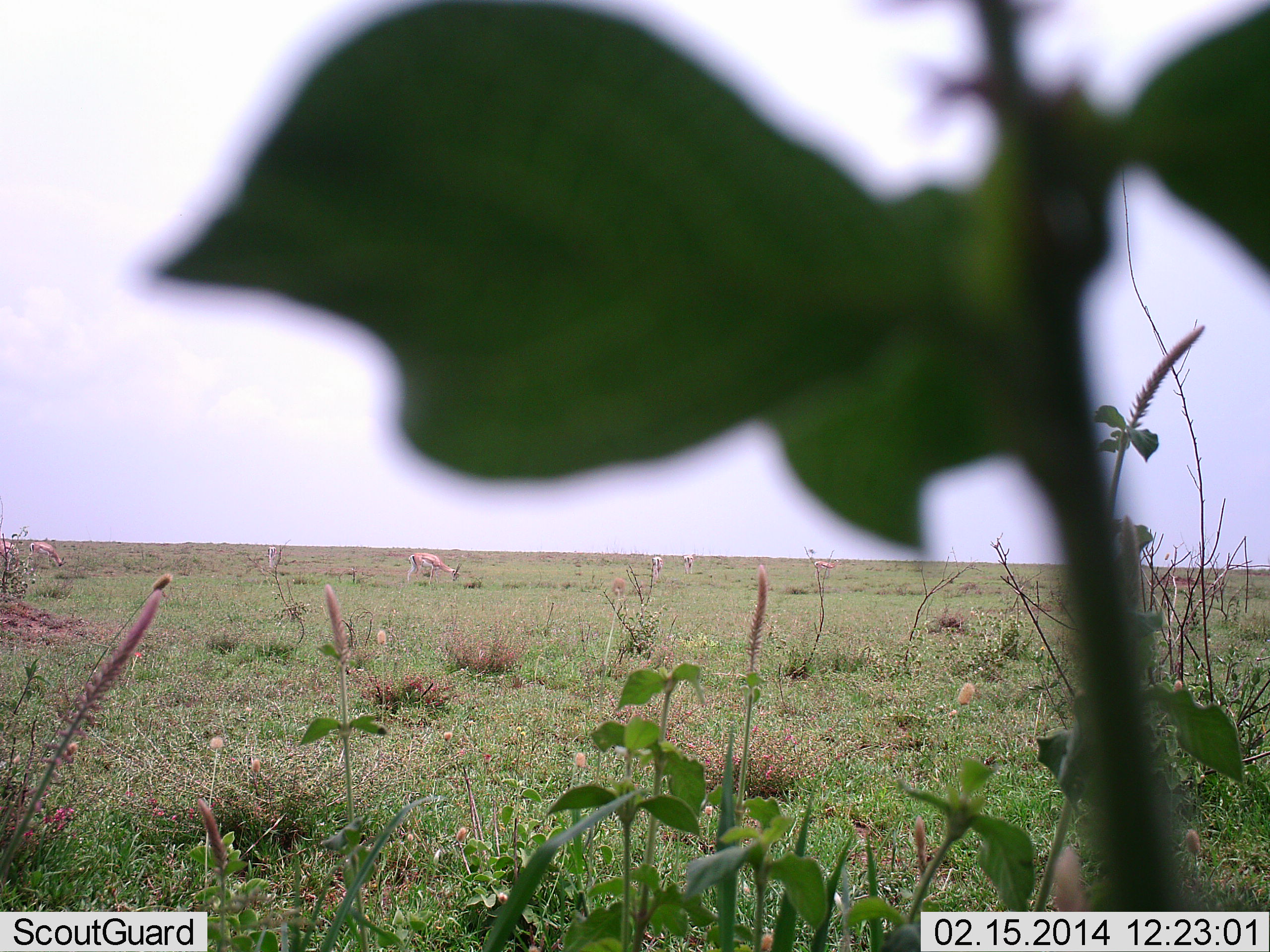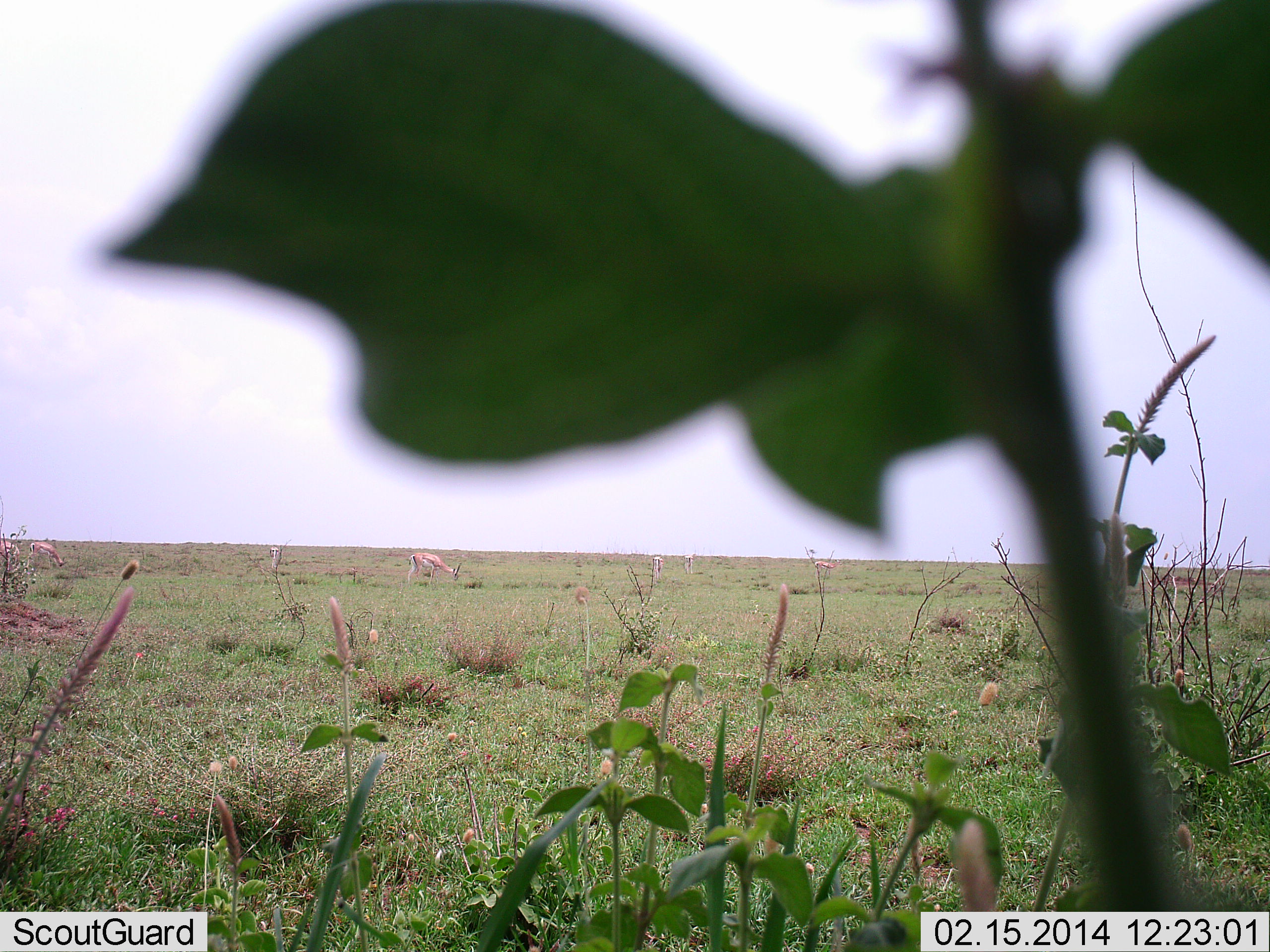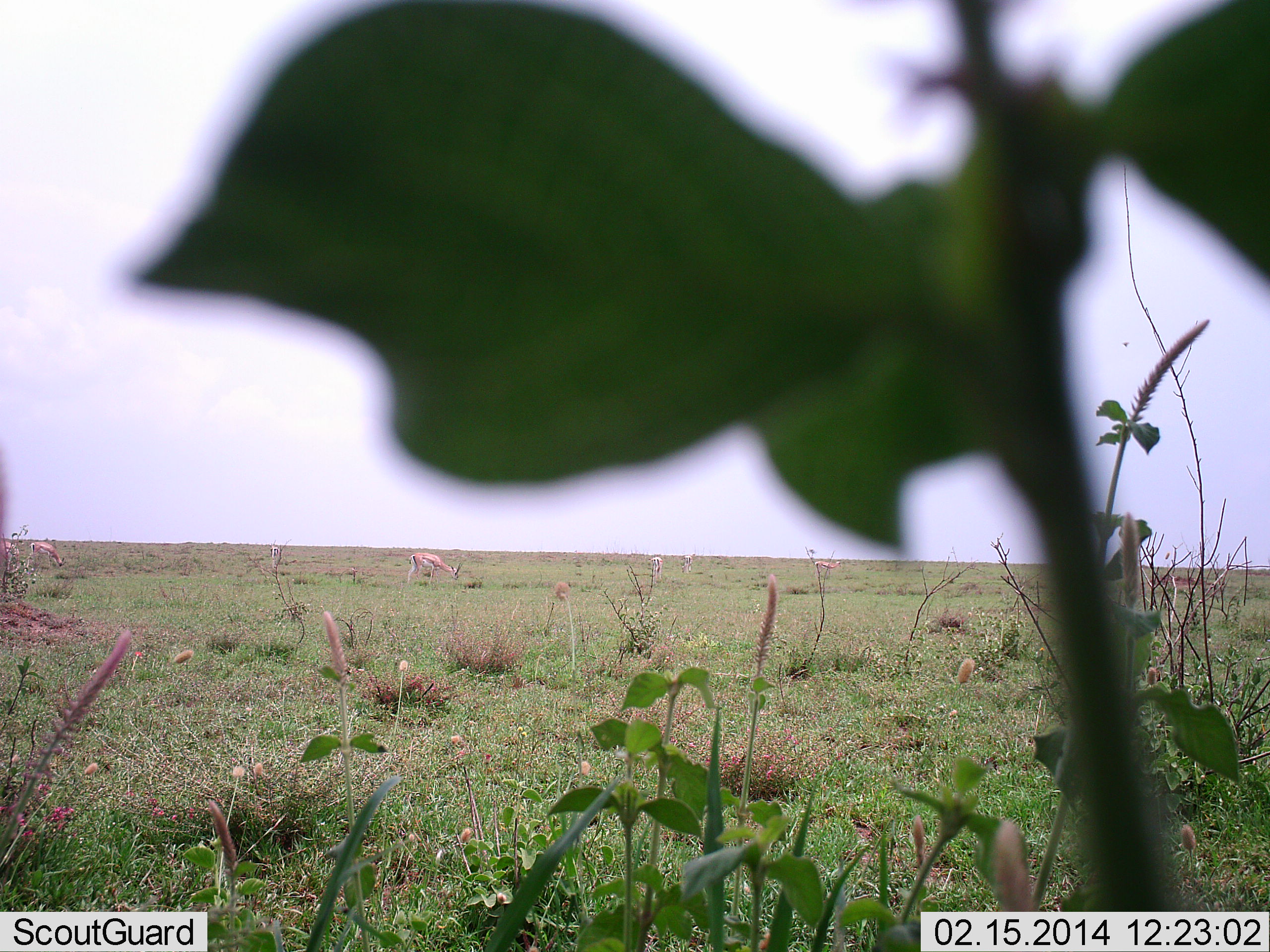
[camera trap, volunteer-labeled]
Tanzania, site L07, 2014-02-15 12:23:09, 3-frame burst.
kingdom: Animalia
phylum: Chordata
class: Mammalia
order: Artiodactyla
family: Bovidae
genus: Nanger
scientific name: Nanger granti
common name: grant's gazelle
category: gazellegrants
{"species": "gazellegrants (grant's gazelle) (Nanger granti)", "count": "6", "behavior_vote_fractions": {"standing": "30%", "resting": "0%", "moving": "0%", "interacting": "0%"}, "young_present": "0%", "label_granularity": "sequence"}